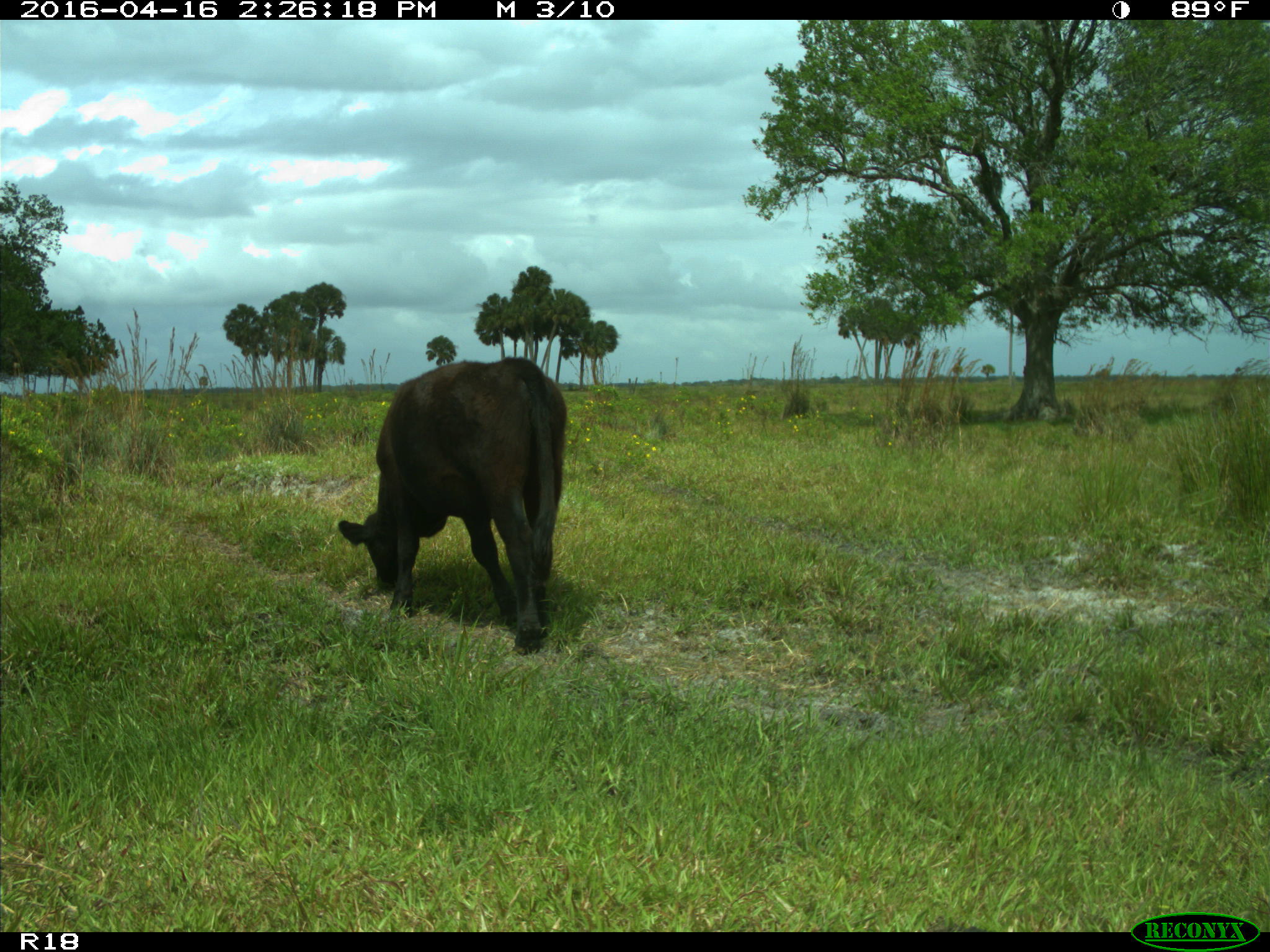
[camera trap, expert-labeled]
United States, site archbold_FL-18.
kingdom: Animalia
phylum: Chordata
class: Mammalia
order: Artiodactyla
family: Bovidae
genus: Bos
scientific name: Bos taurus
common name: domestic cow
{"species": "Bos taurus (domestic cow)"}